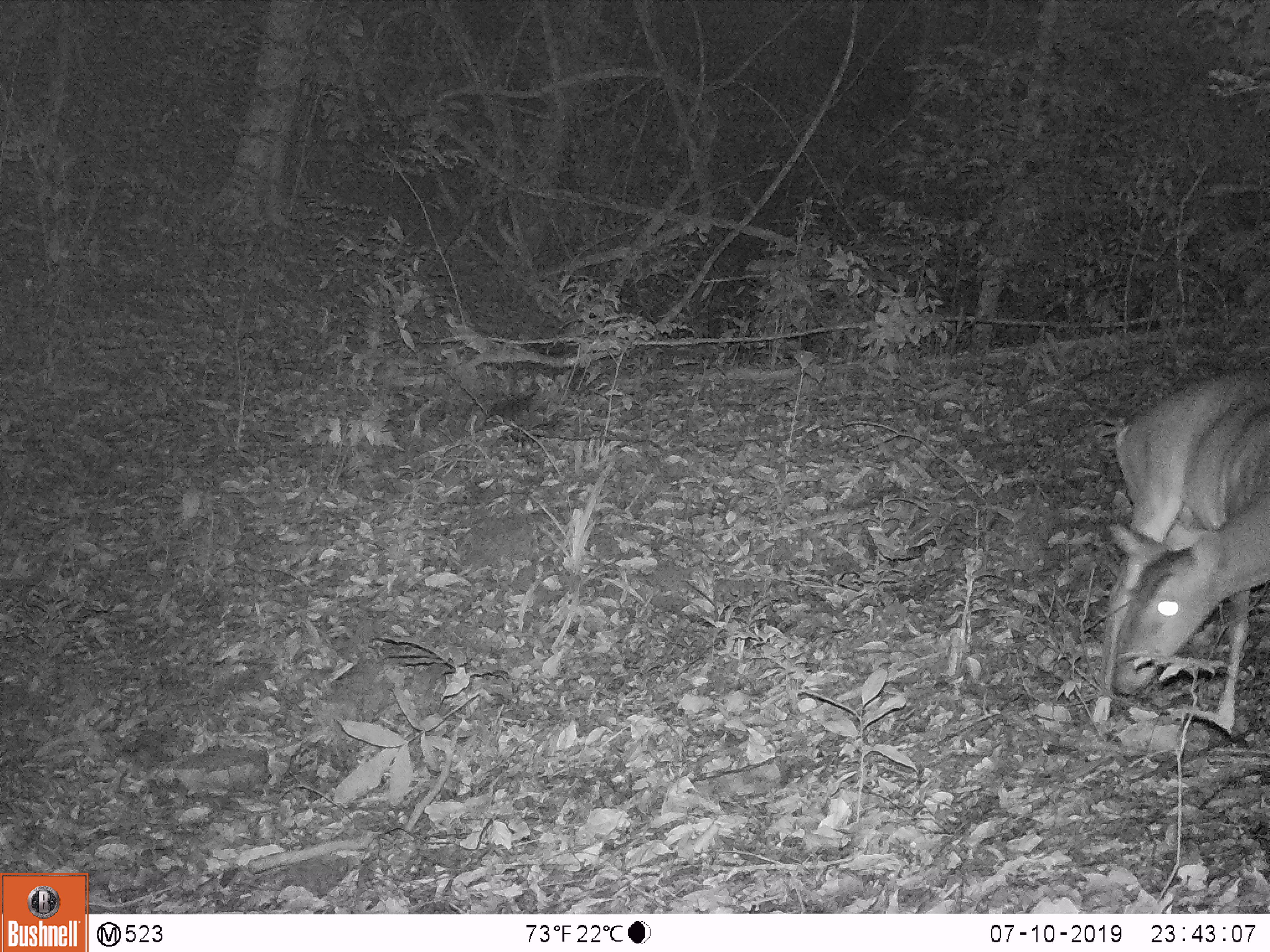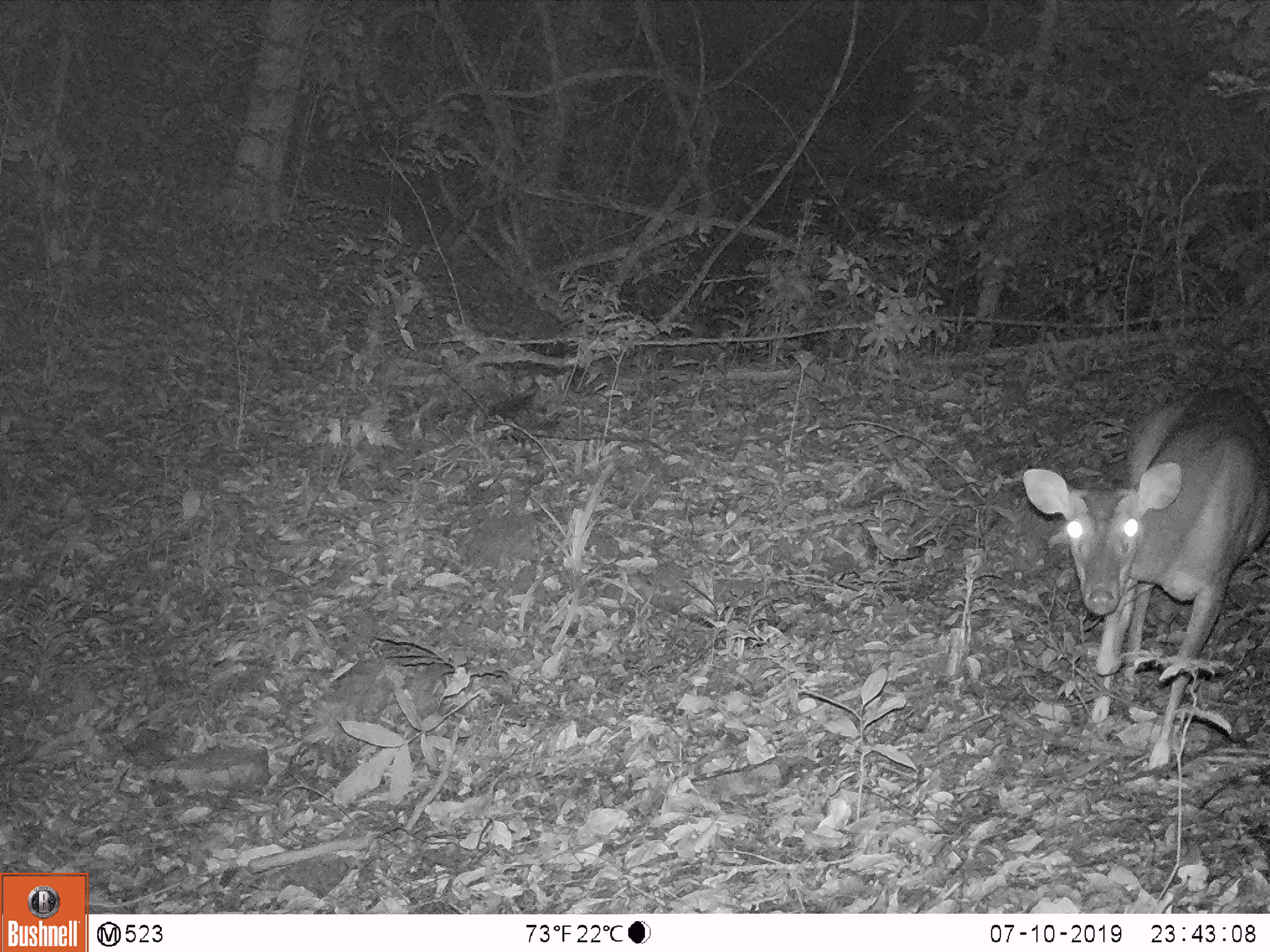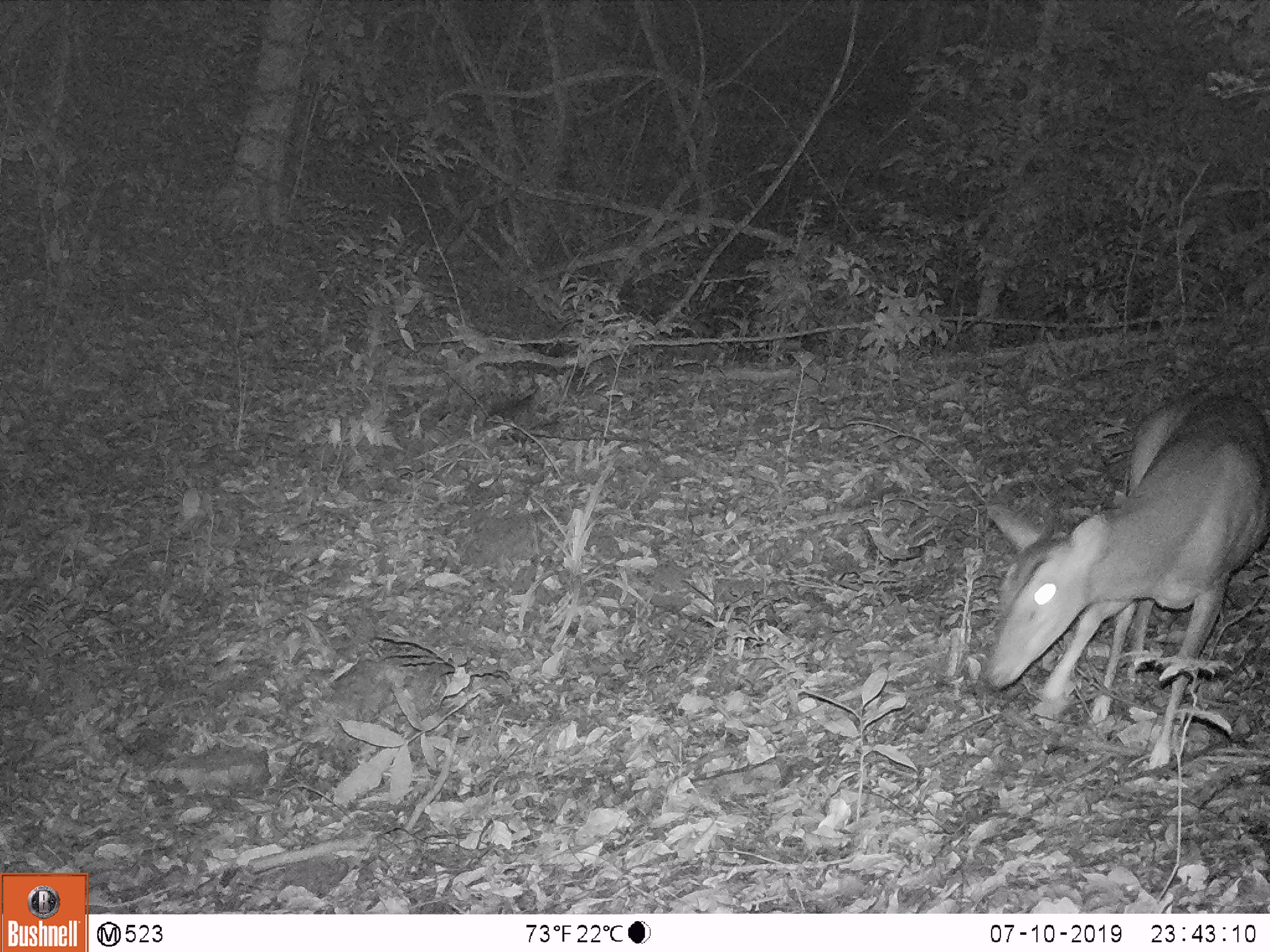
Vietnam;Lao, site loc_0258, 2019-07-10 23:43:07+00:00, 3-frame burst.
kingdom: Animalia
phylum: Chordata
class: Mammalia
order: Artiodactyla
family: Cervidae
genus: Muntiacus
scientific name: Muntiacus vuquangensis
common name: large-antlered muntjac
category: large antlered muntjac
Large antlered muntjac (large-antlered muntjac) (Muntiacus vuquangensis). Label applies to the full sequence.